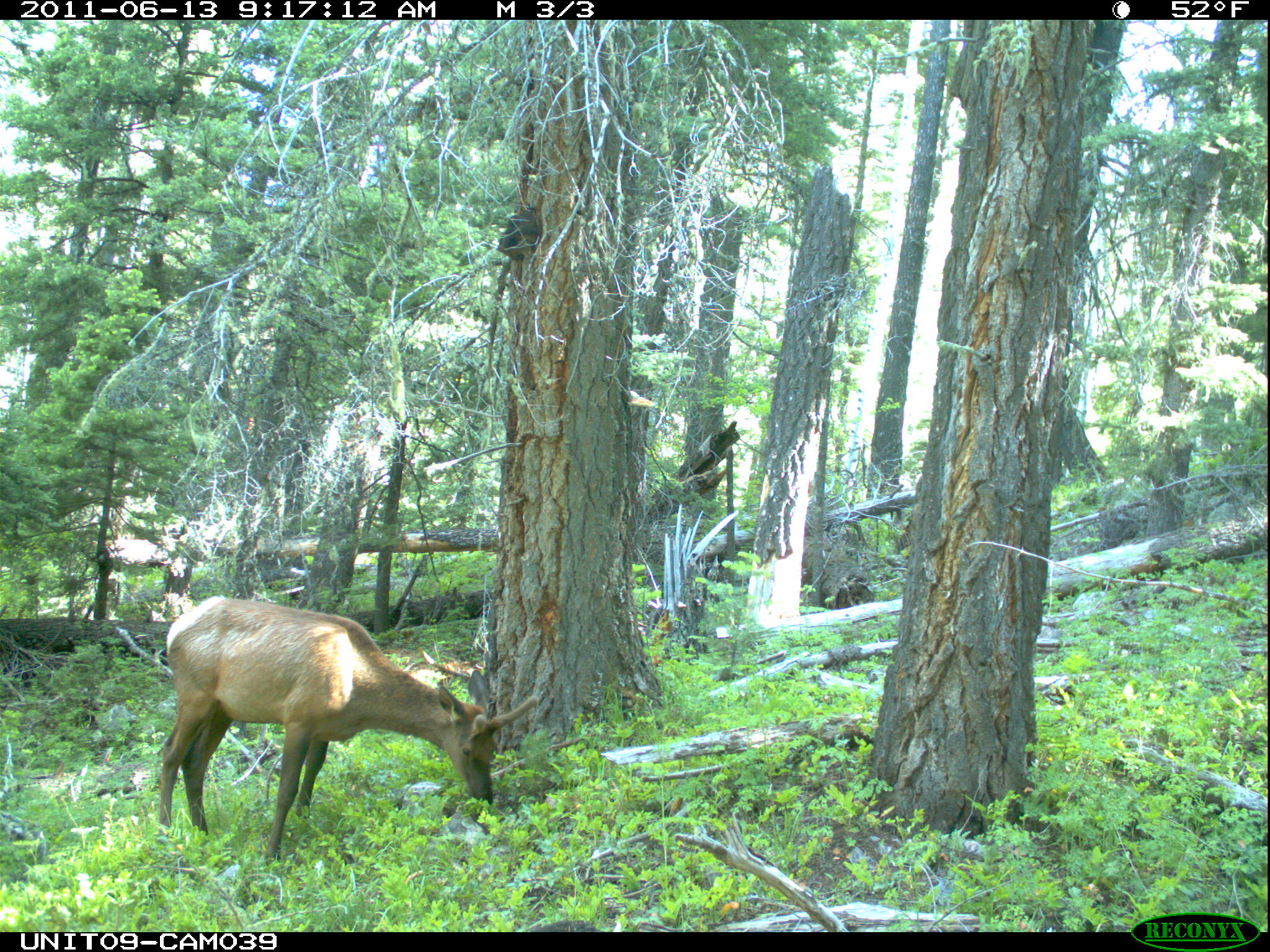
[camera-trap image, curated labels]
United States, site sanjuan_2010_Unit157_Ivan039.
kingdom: Animalia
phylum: Chordata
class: Mammalia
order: Artiodactyla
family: Cervidae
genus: Cervus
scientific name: Cervus elaphus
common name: red deer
Cervus elaphus (red deer).